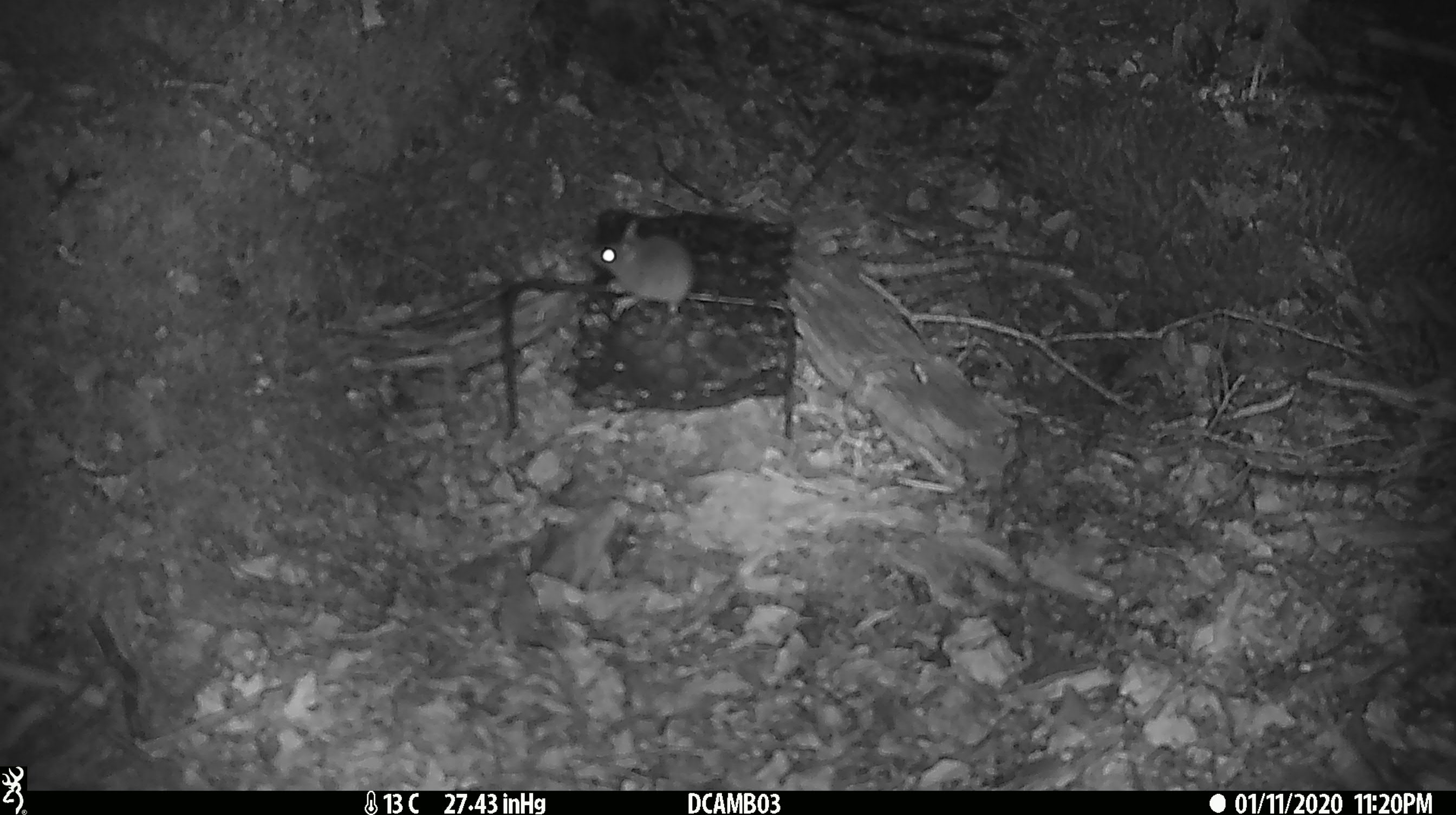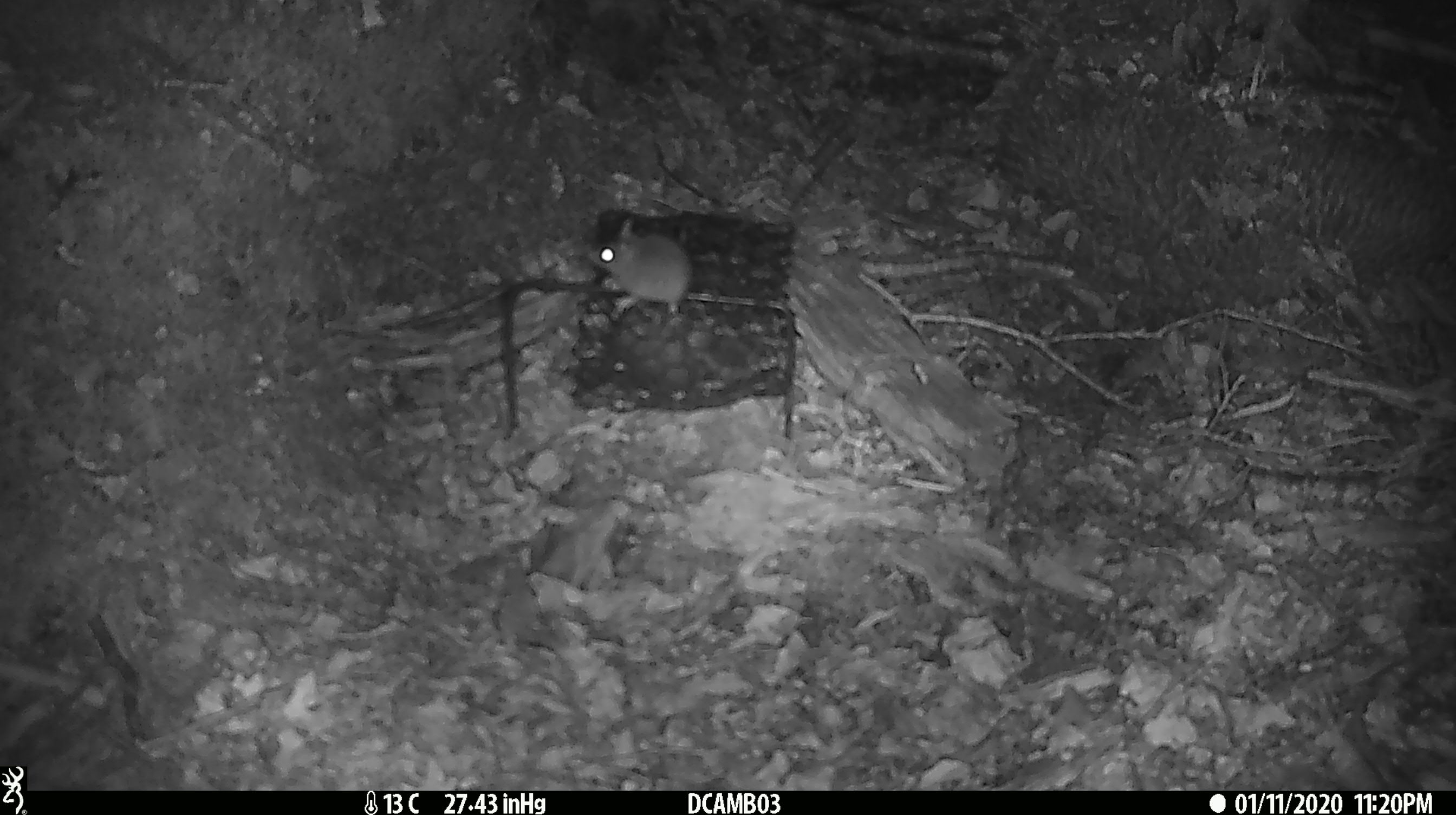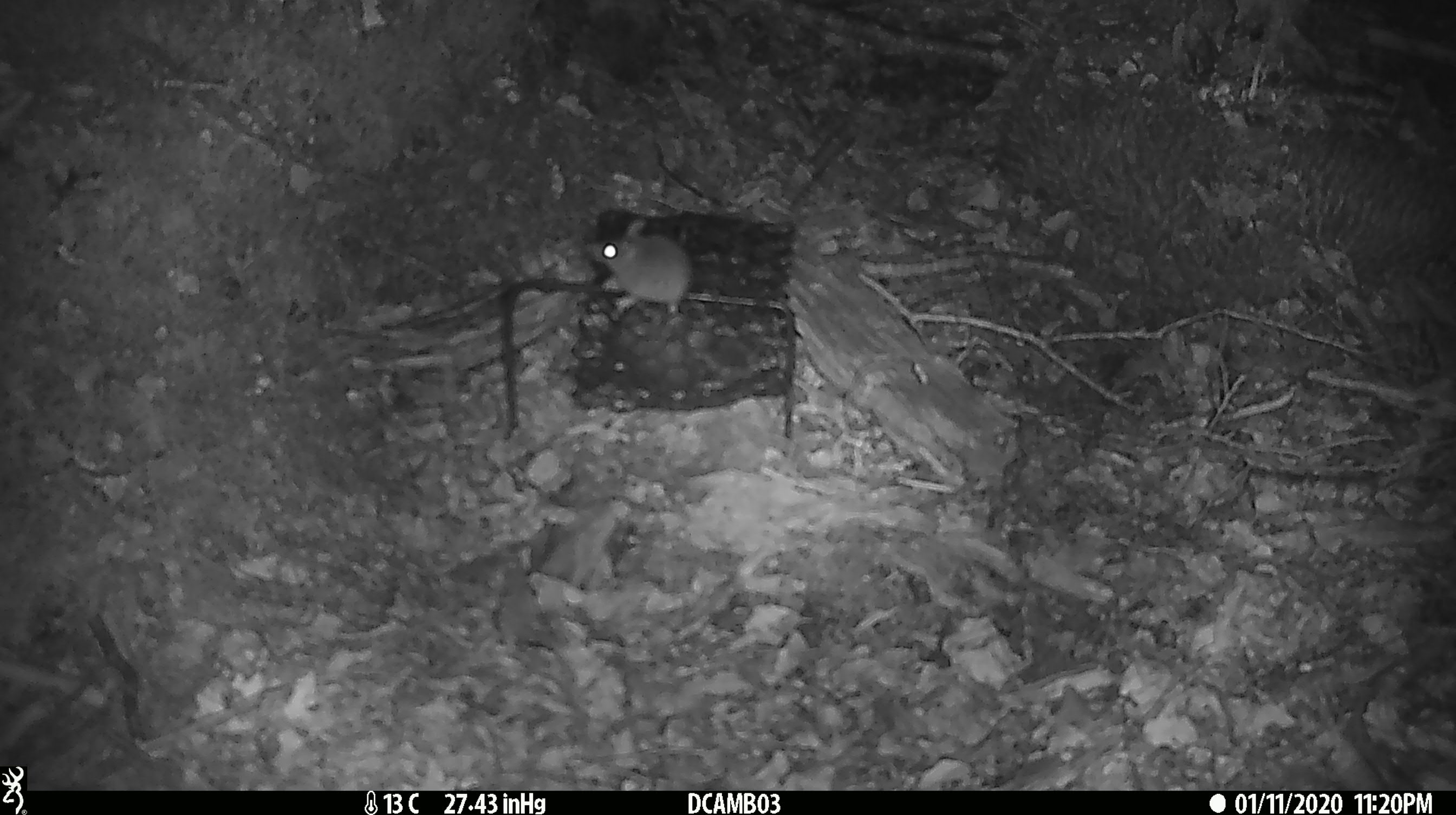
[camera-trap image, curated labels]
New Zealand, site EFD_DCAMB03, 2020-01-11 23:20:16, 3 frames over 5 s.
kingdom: Animalia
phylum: Chordata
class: Mammalia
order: Rodentia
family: Muridae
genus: Mus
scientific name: Mus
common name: mouse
Mouse (Mus).